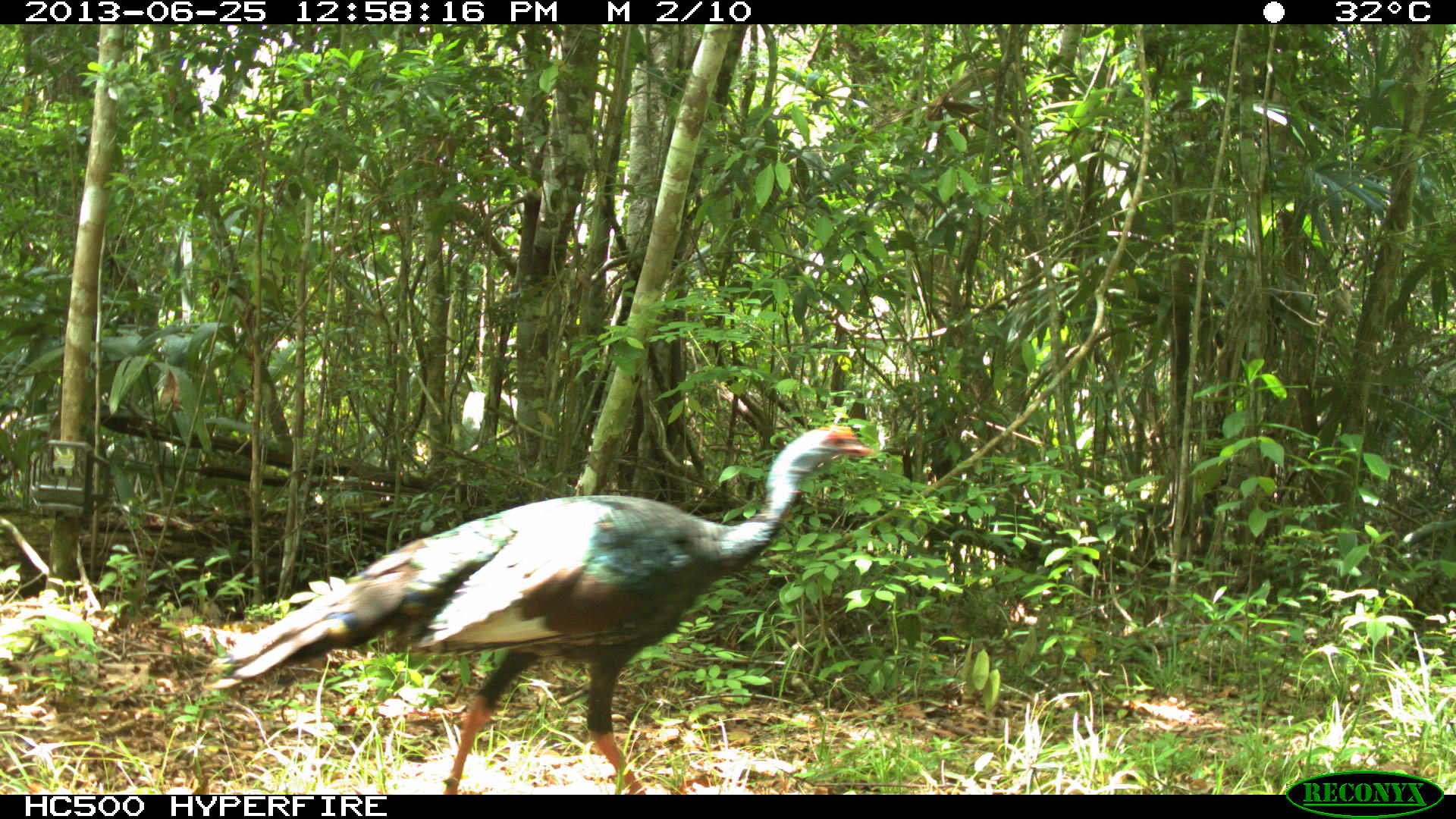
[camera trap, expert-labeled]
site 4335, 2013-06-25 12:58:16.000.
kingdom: Animalia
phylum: Chordata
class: Aves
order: Galliformes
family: Phasianidae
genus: Meleagris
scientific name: Meleagris ocellata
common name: ocellated turkey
Meleagris ocellata (ocellated turkey), count 1, sex female.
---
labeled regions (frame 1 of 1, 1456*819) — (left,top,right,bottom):
meleagris ocellata: (211,423,877,795)